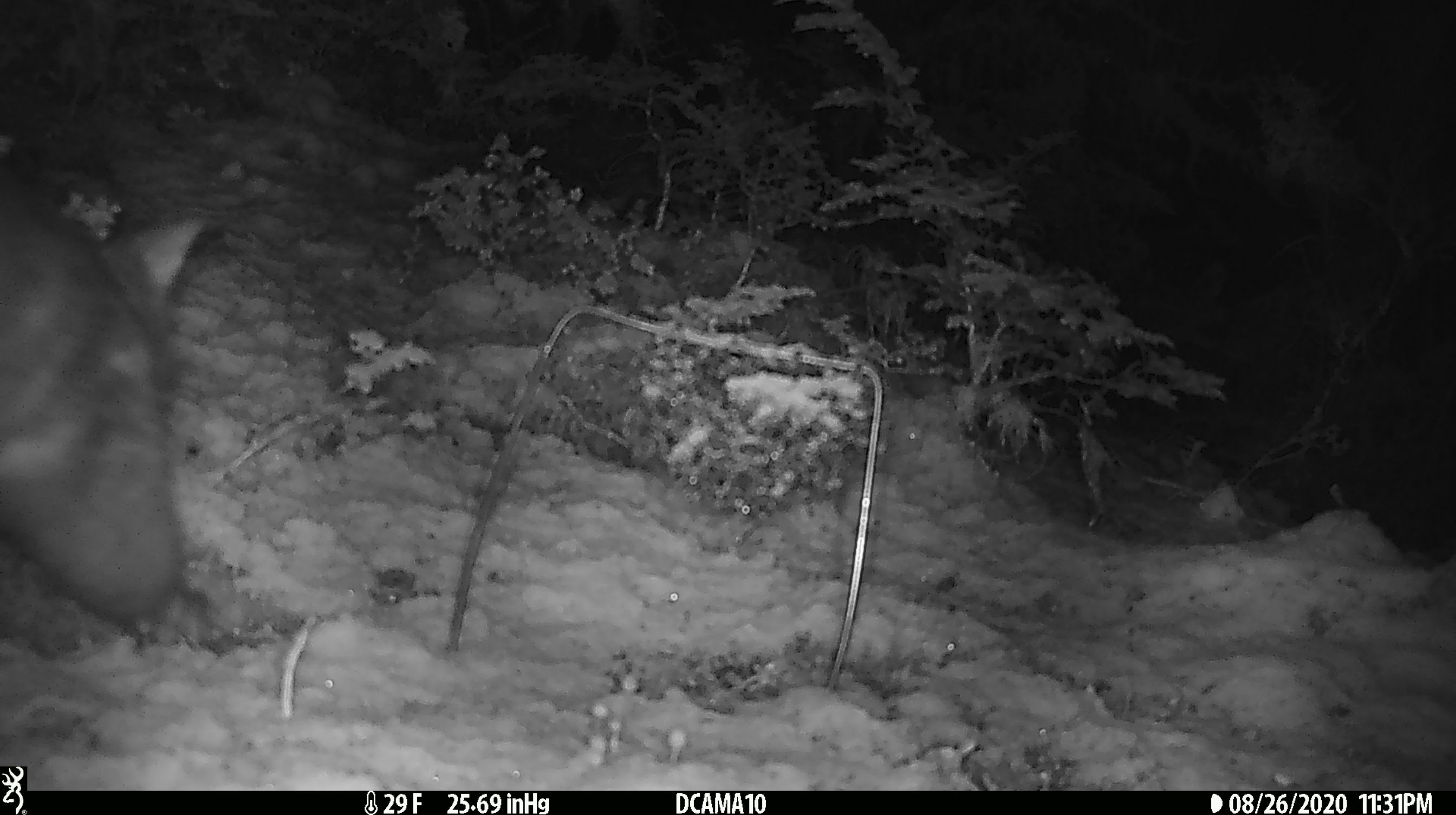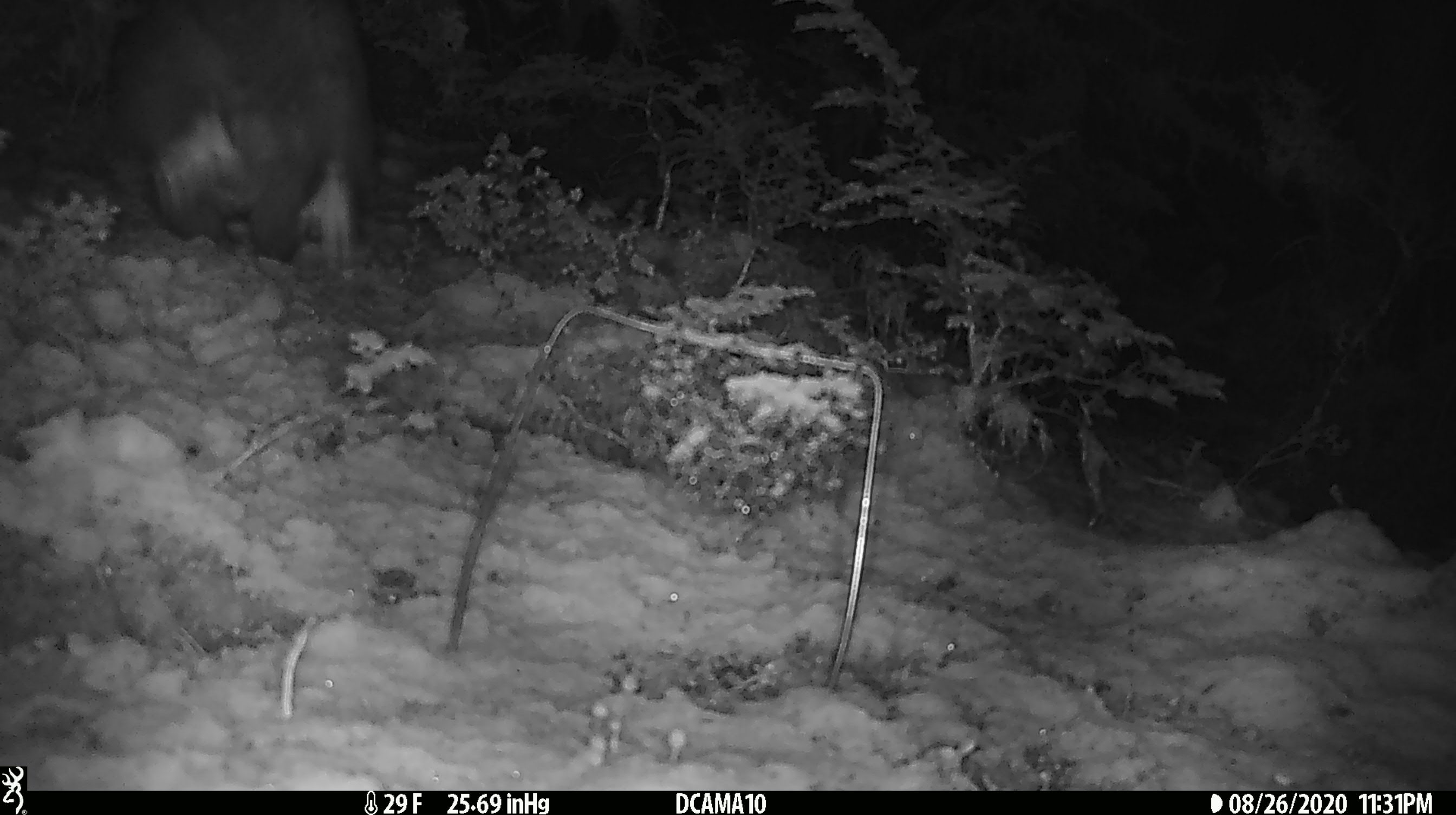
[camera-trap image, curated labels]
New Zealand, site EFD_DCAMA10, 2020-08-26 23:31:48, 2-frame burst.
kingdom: Animalia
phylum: Chordata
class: Mammalia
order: Diprotodontia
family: Phalangeridae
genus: Trichosurus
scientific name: Trichosurus vulpecula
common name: common brushtail possum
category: possum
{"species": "possum (common brushtail possum) (Trichosurus vulpecula)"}